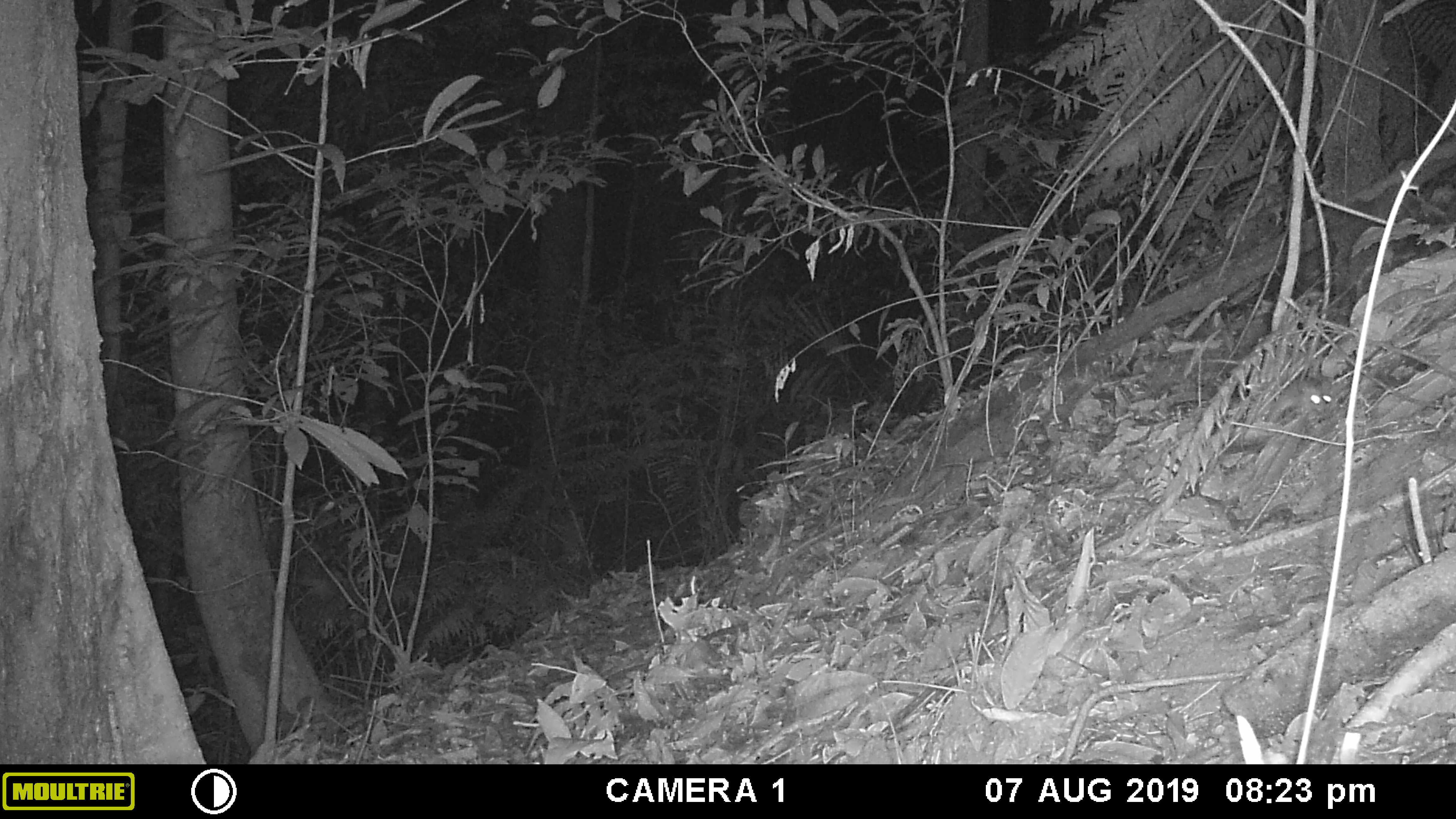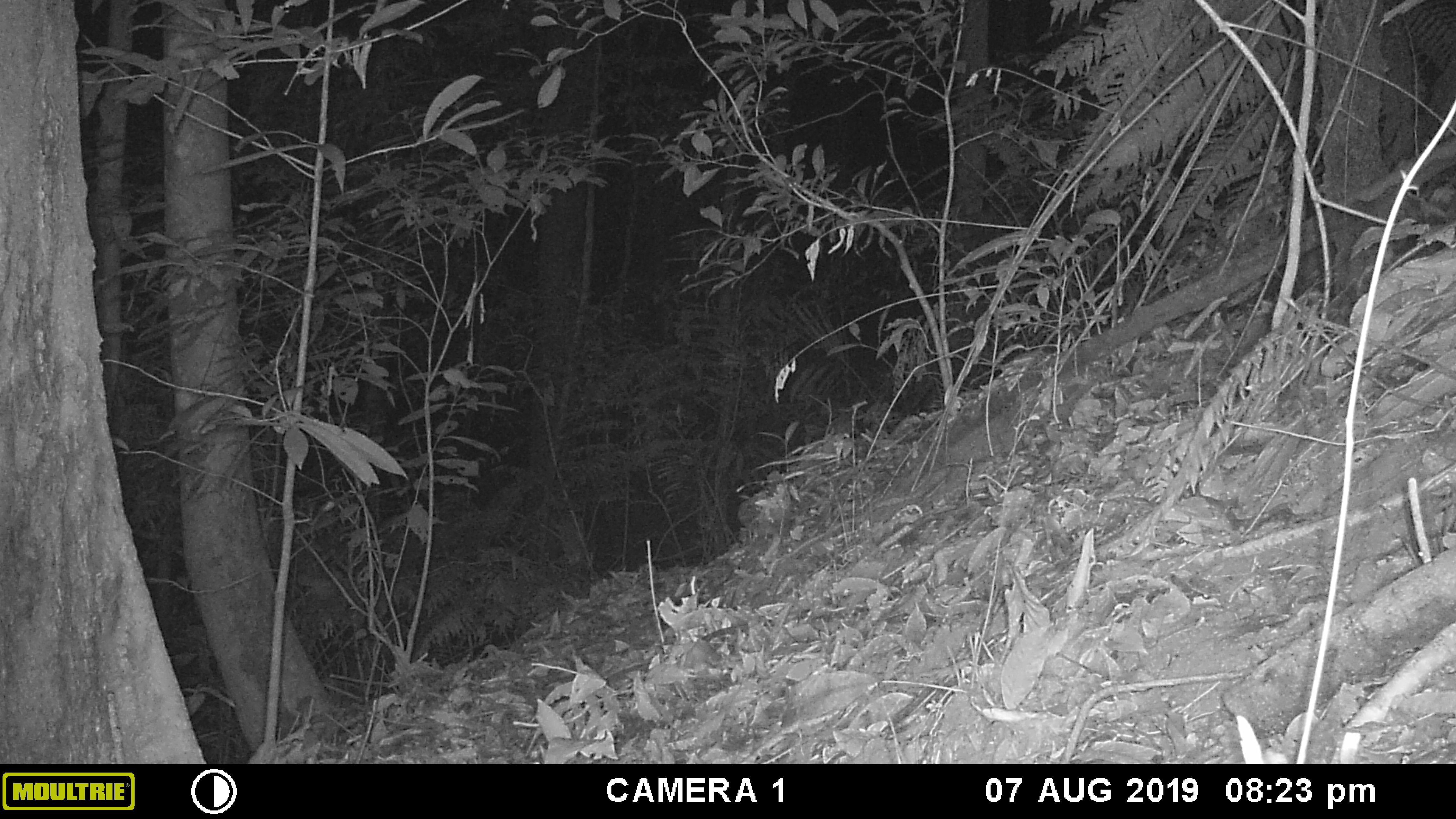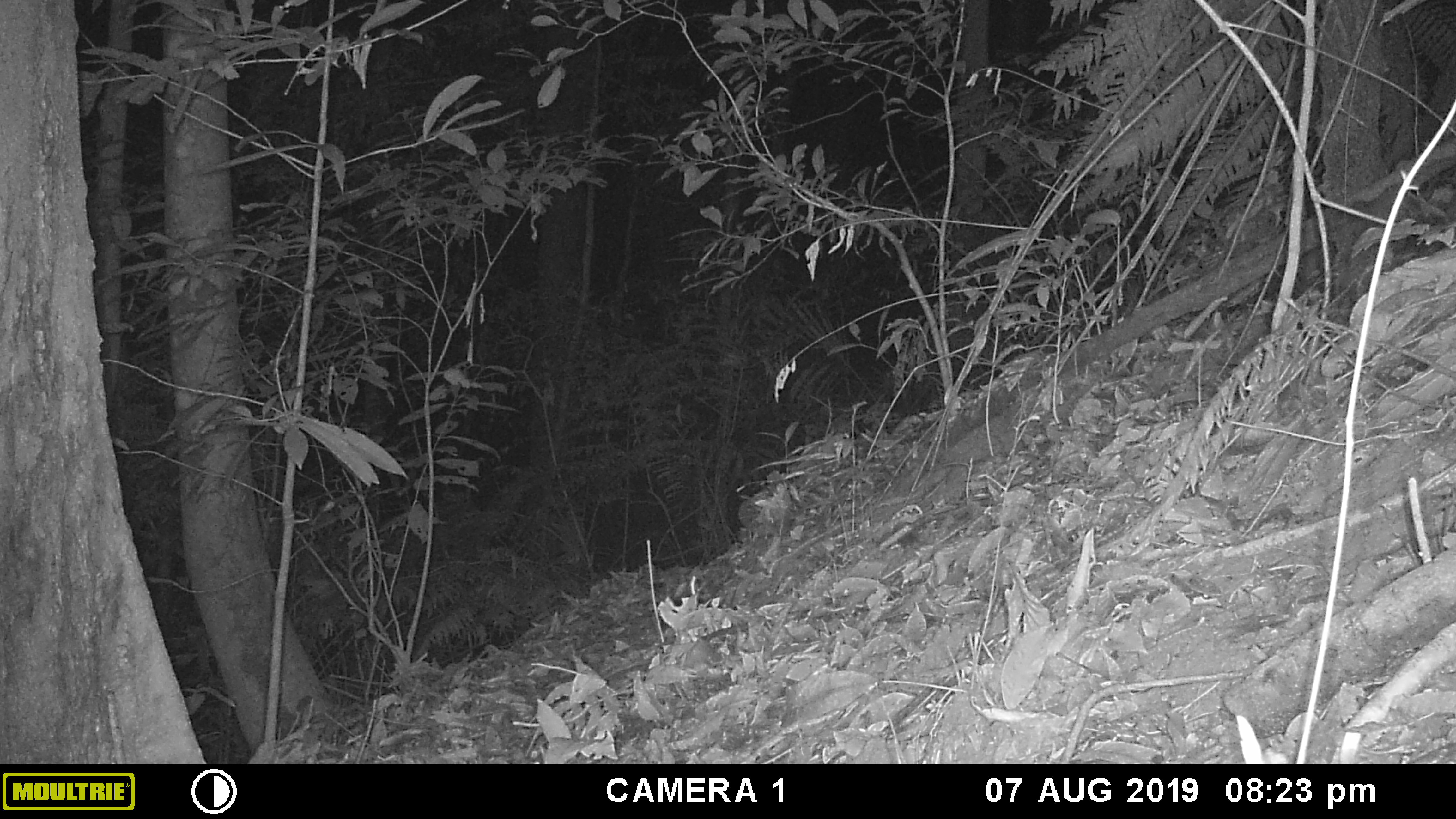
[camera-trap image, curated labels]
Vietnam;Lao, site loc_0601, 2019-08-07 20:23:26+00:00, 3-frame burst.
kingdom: Animalia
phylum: Chordata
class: Mammalia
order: Rodentia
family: Muridae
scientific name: Muridae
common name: old-world mice and rats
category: unidentified murid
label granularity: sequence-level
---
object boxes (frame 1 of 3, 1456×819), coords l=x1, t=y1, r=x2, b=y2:
unidentified murid: l=1270, t=377, r=1332, b=420